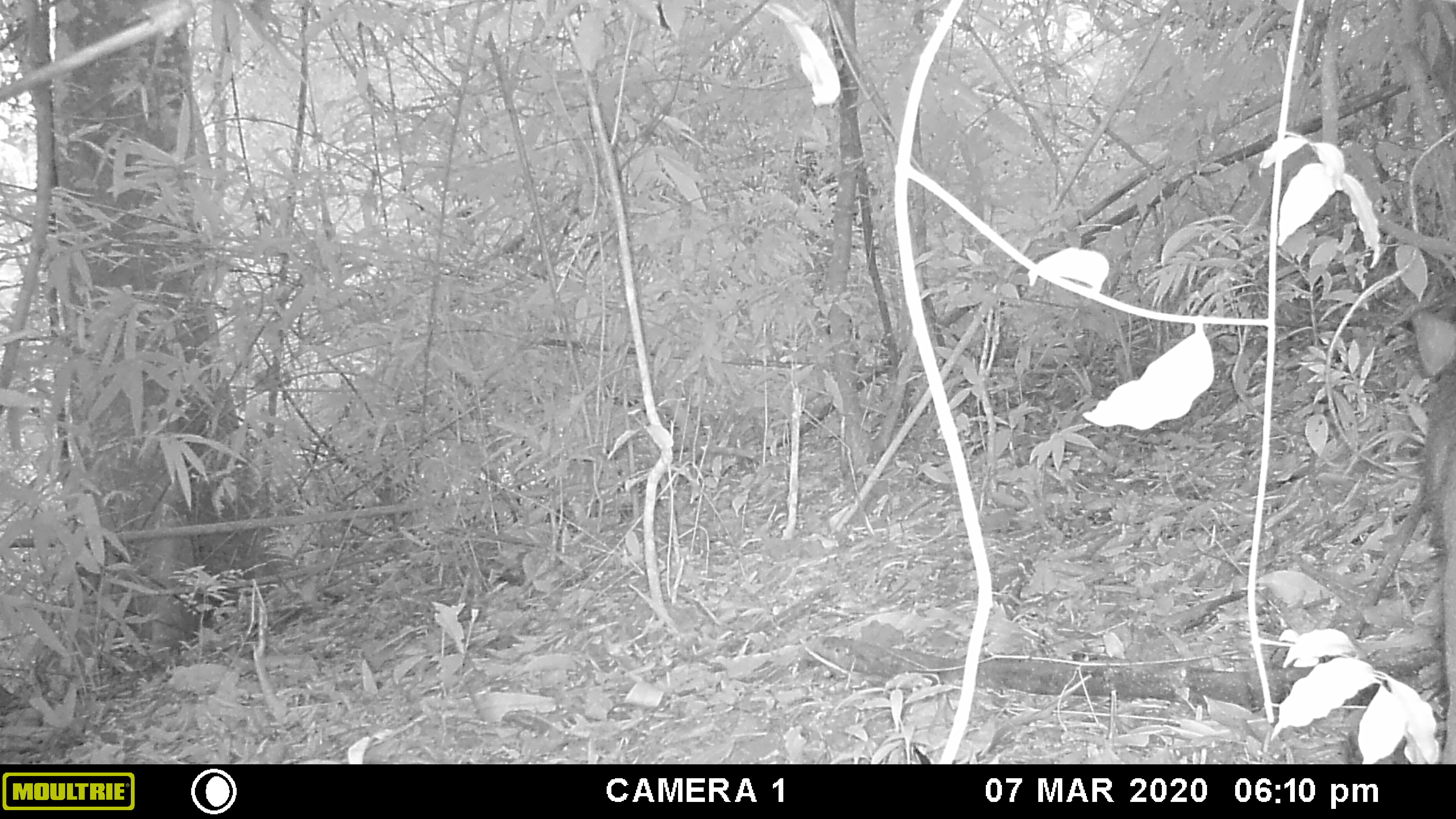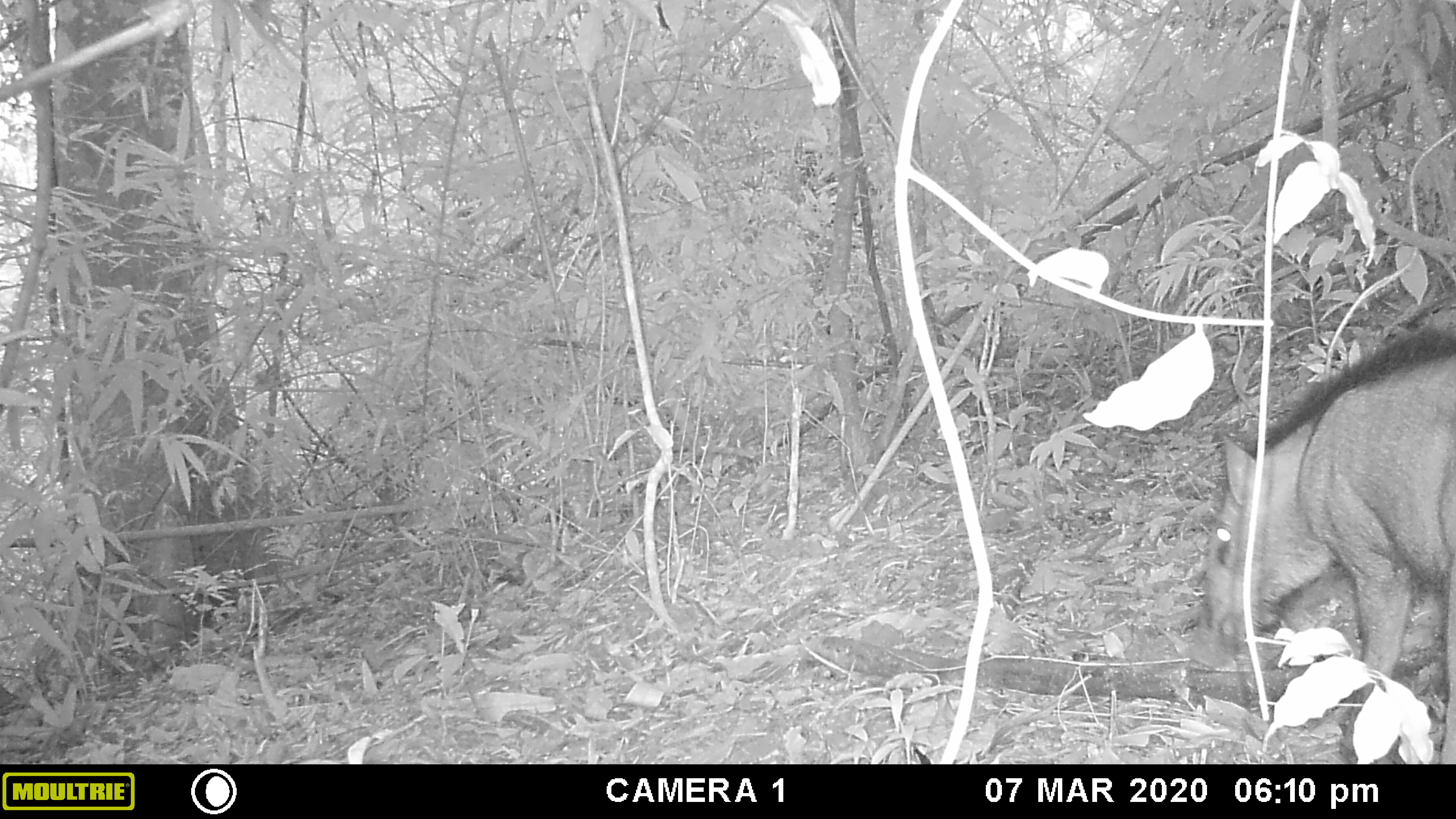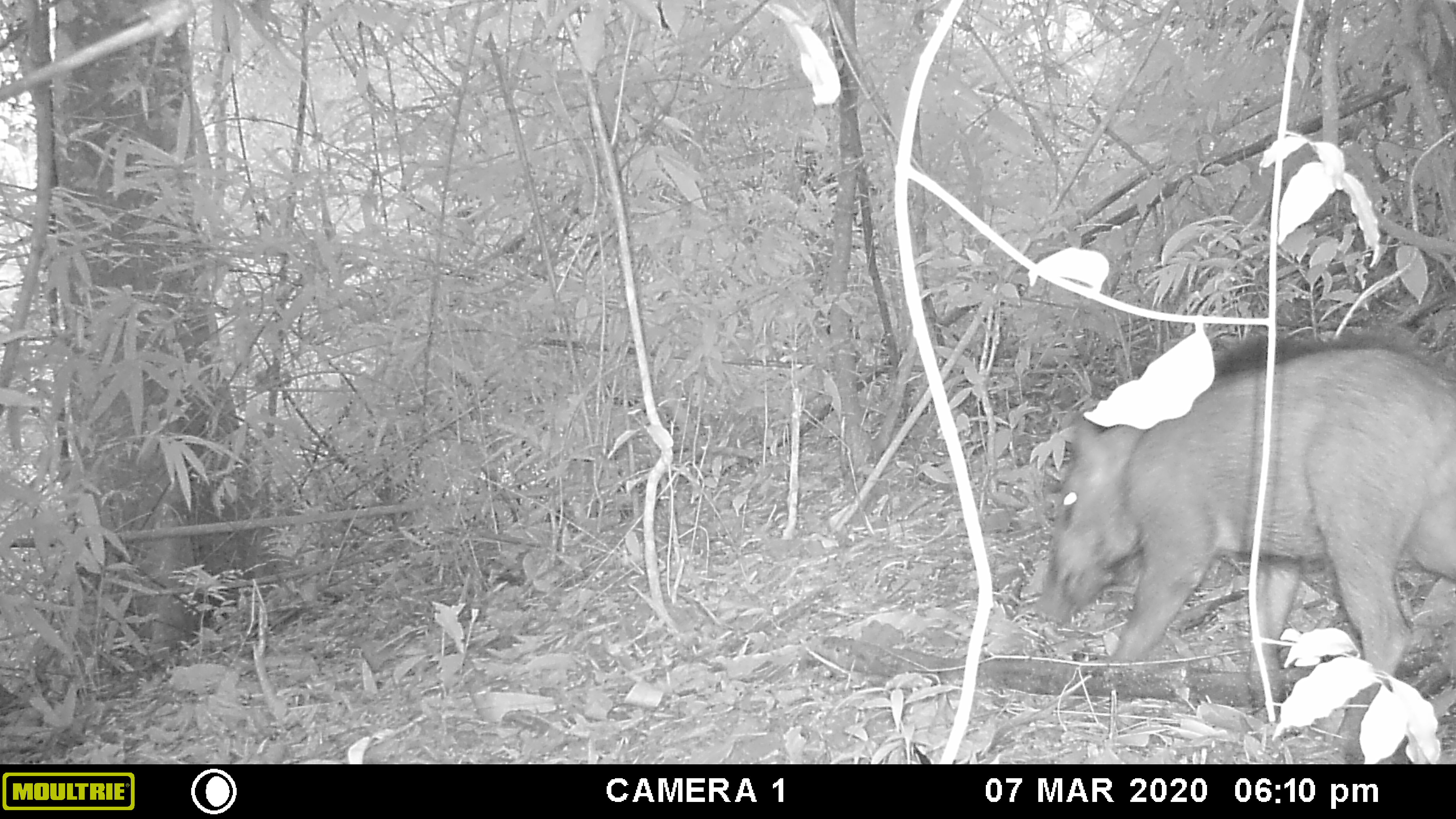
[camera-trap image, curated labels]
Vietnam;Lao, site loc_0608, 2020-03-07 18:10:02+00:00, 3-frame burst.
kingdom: Animalia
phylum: Chordata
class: Mammalia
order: Artiodactyla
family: Suidae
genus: Sus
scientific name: Sus scrofa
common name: eurasian wild pig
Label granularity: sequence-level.